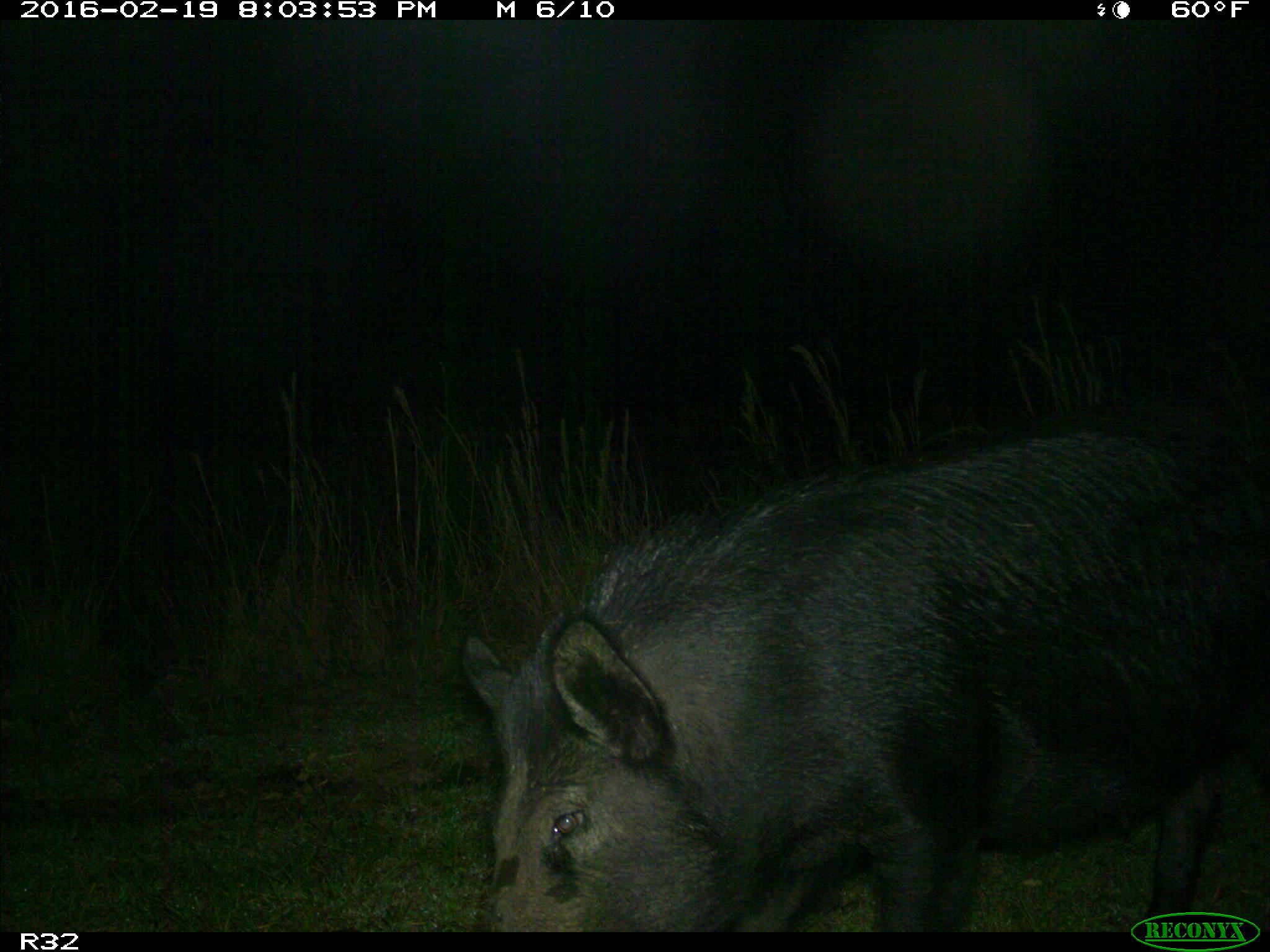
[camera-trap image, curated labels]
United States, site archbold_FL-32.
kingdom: Animalia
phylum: Chordata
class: Mammalia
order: Artiodactyla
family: Suidae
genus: Sus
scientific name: Sus scrofa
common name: wild boar